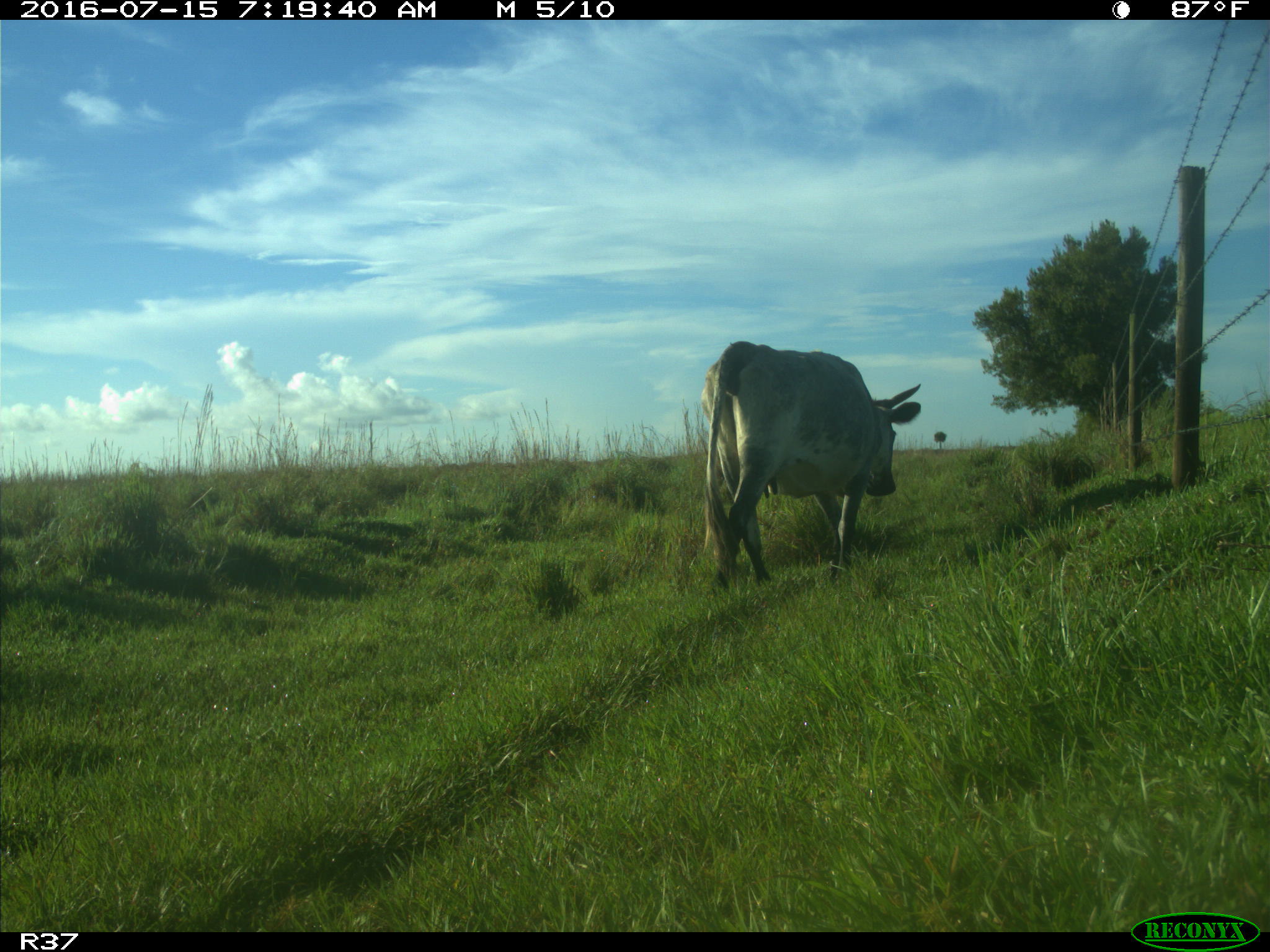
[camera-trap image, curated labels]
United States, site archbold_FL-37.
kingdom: Animalia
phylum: Chordata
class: Mammalia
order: Artiodactyla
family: Bovidae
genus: Bos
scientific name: Bos taurus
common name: domestic cow